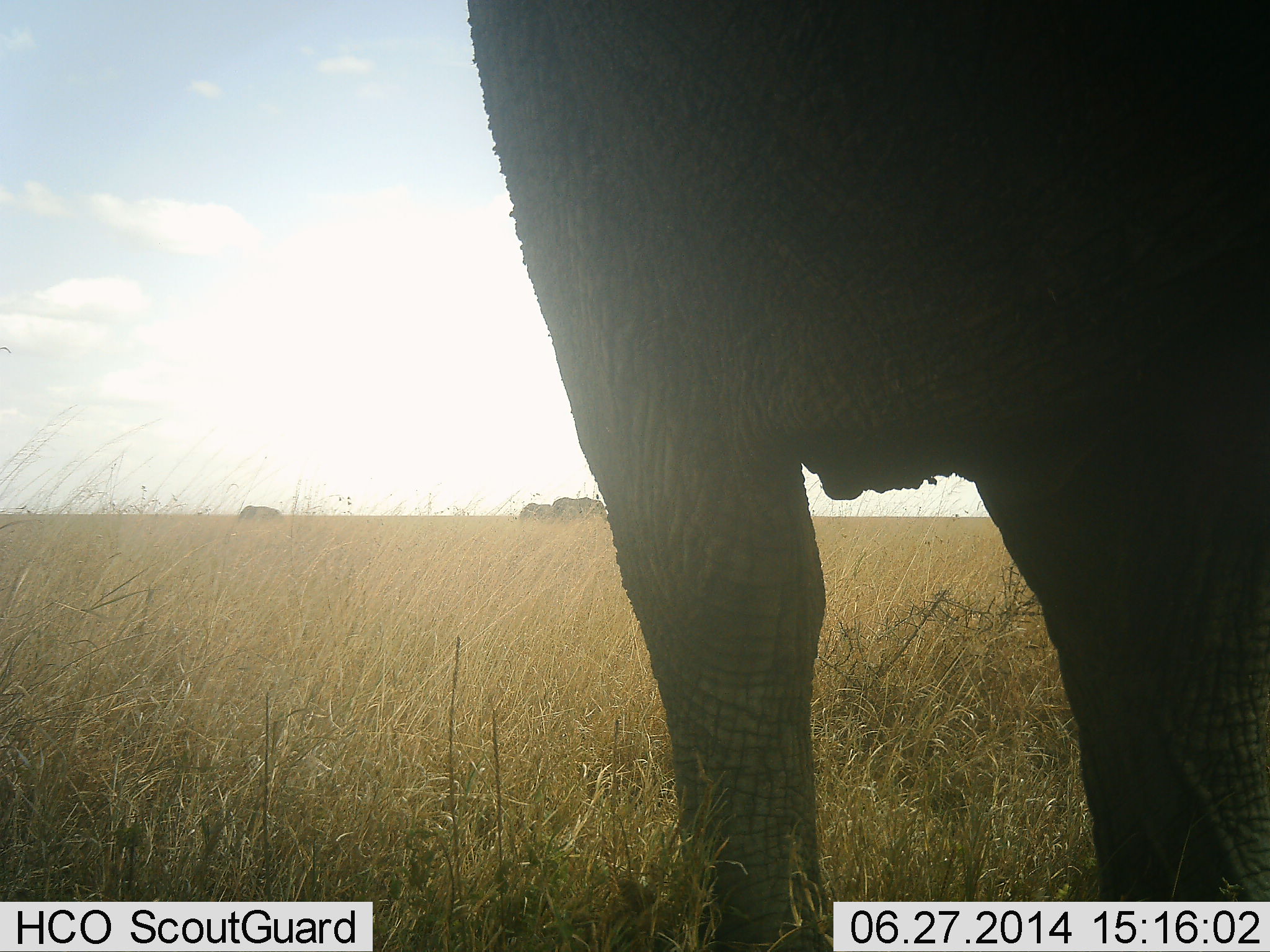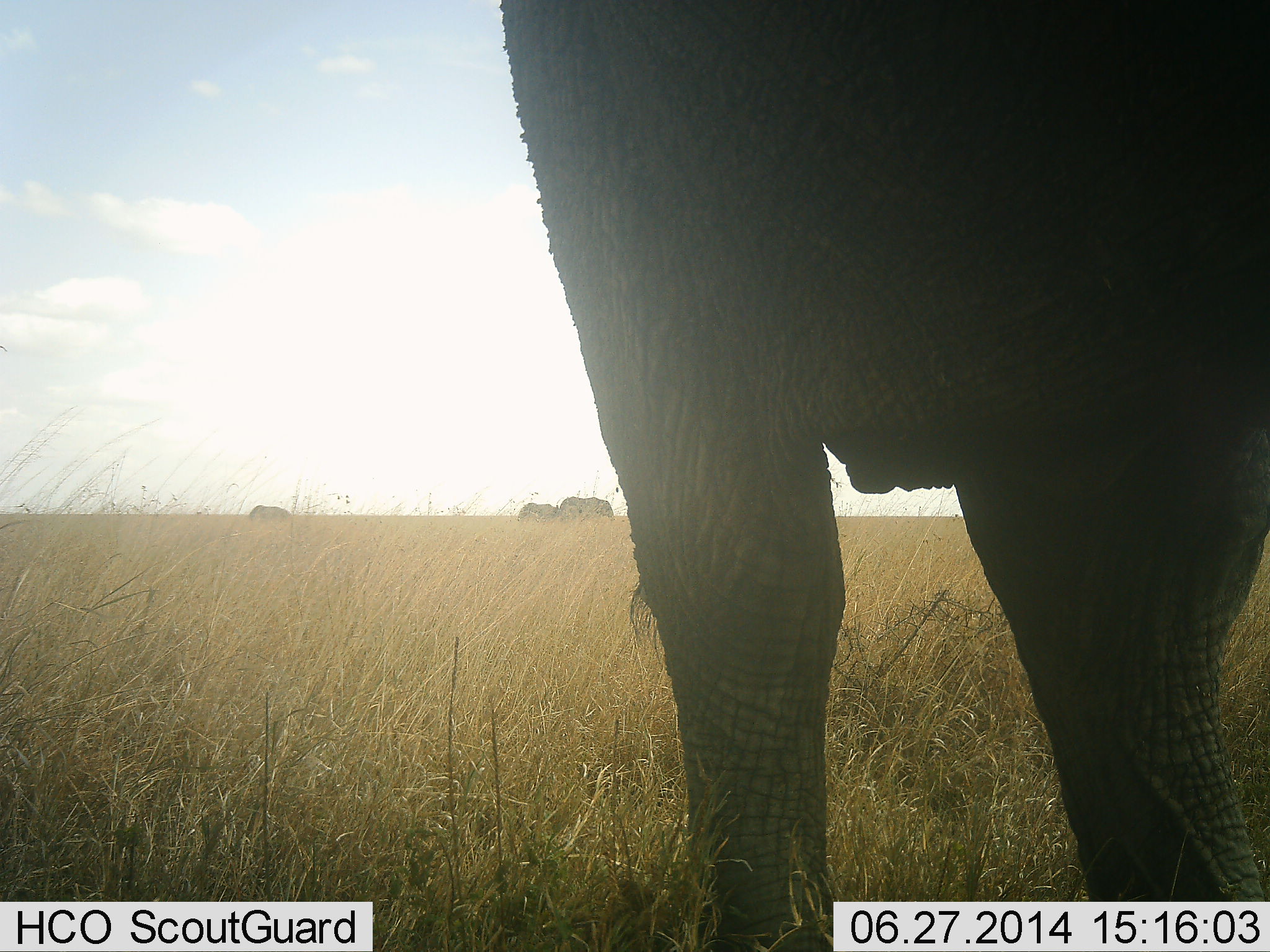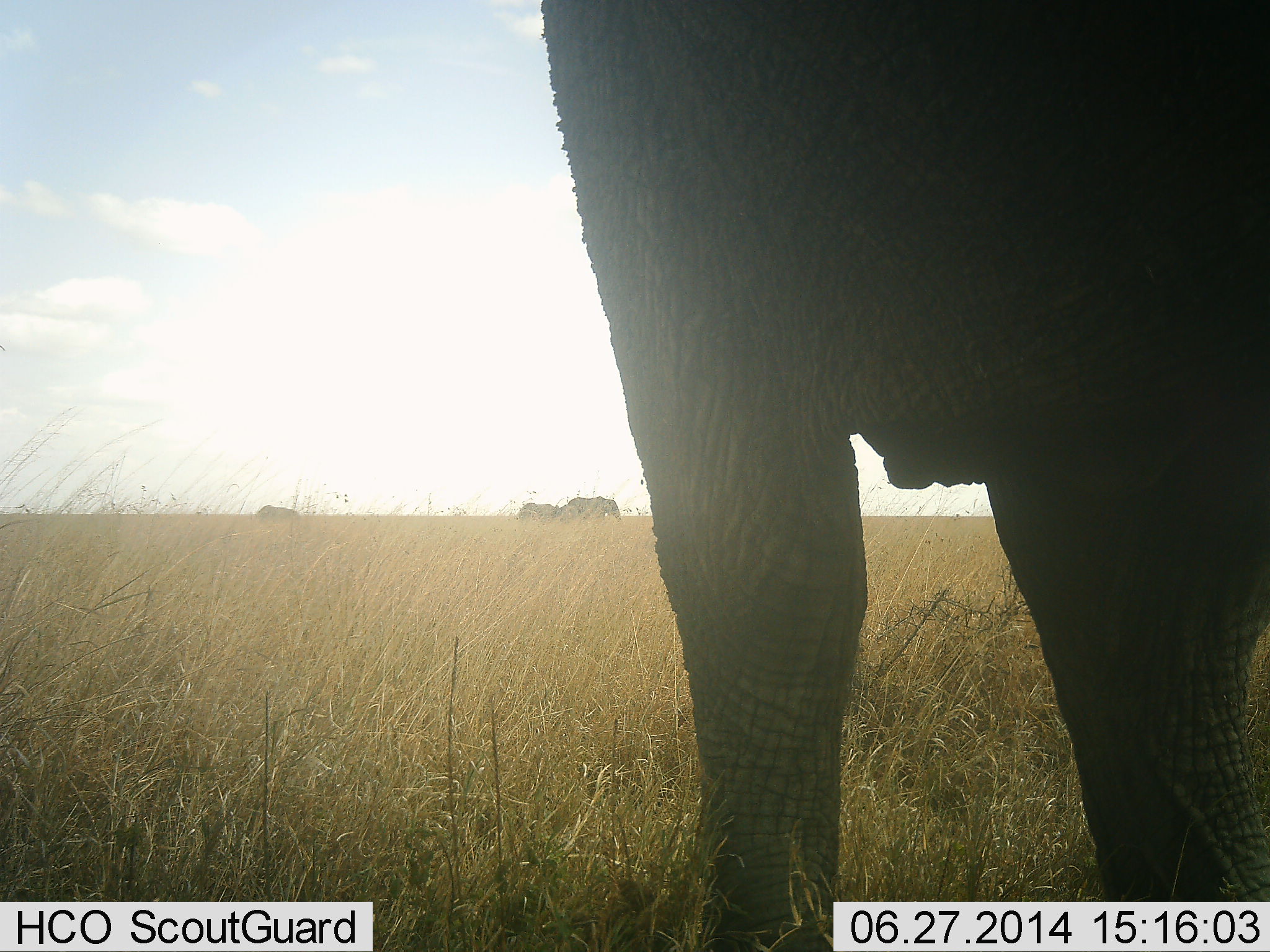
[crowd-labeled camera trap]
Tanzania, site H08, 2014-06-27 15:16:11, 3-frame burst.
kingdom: Animalia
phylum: Chordata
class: Mammalia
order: Proboscidea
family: Elephantidae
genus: Loxodonta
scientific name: Loxodonta africana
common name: african bush elephant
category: elephant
Elephant (african bush elephant) (Loxodonta africana), count 4. Behavior (volunteer vote fractions): standing 80%, resting 0%, moving 80%, interacting 0%. Young present (vote fraction): 10%. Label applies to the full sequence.